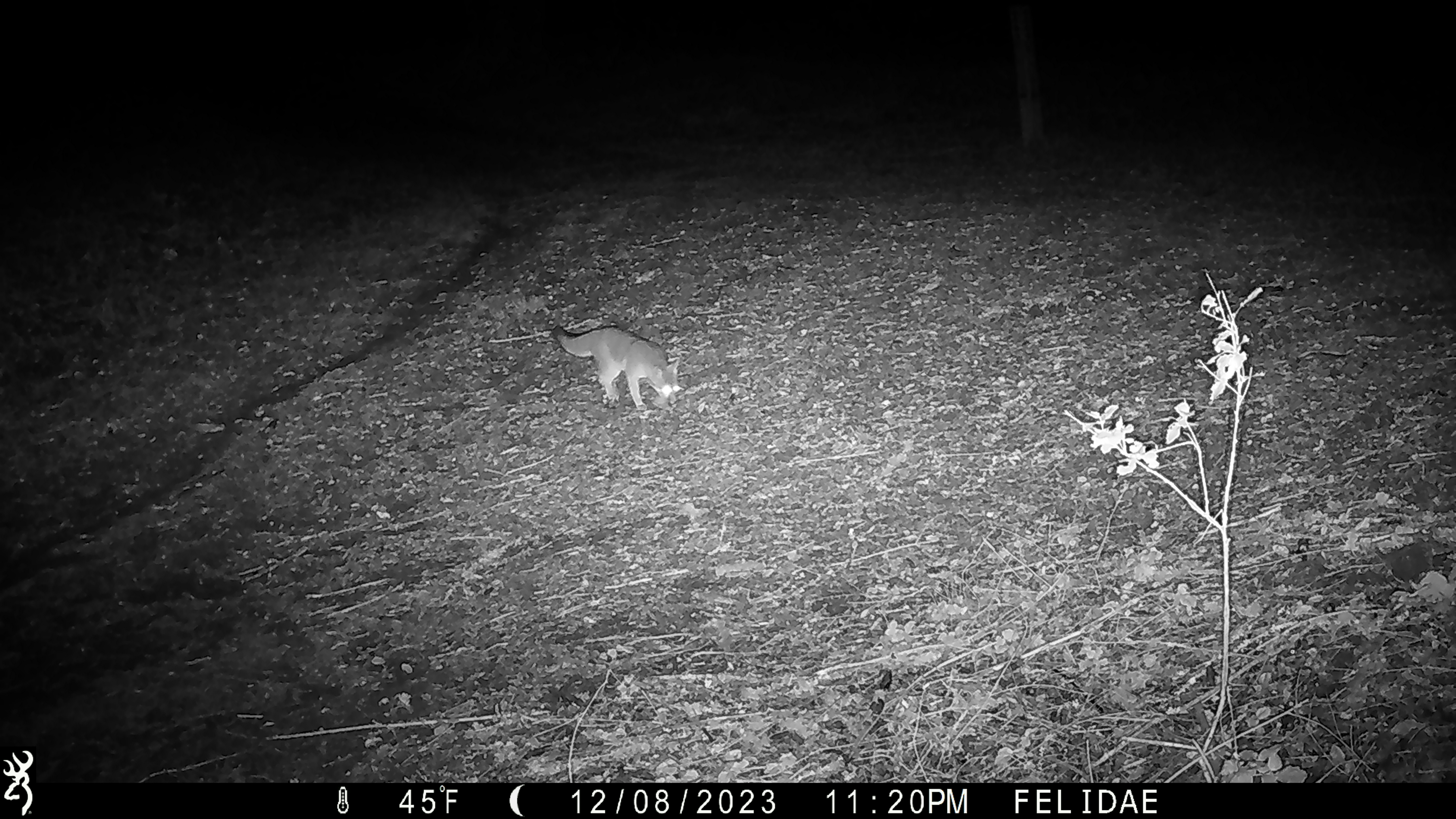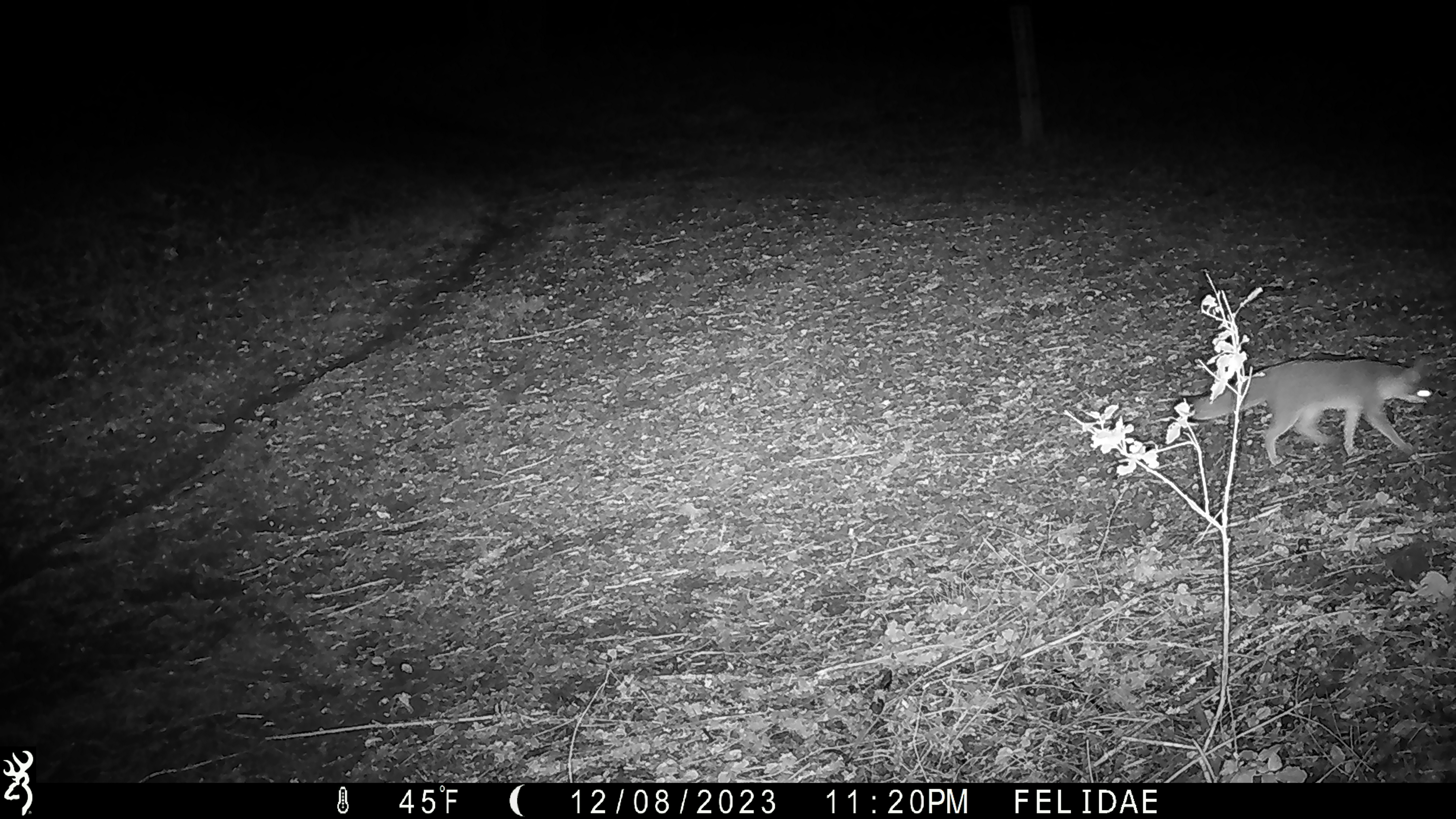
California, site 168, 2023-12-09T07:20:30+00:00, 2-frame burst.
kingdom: Animalia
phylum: Chordata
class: Mammalia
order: Carnivora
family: Canidae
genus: Urocyon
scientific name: Urocyon cinereoargenteus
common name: gray fox